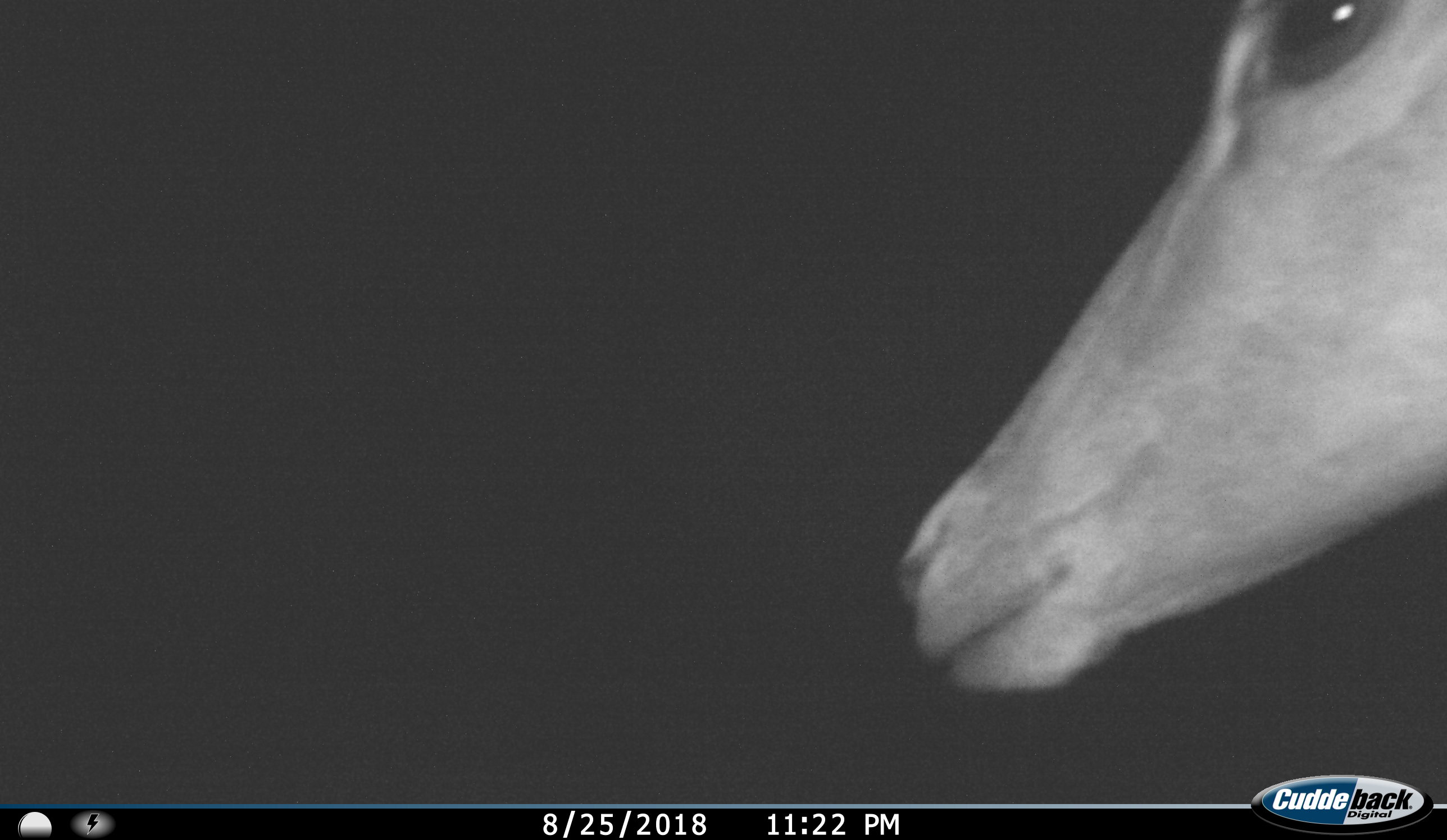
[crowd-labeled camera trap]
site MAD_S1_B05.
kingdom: Animalia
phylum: Chordata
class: Mammalia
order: Artiodactyla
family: Bovidae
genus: Aepyceros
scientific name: Aepyceros melampus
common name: impala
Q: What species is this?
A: Impala (Aepyceros melampus).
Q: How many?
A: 1.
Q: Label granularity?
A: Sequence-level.